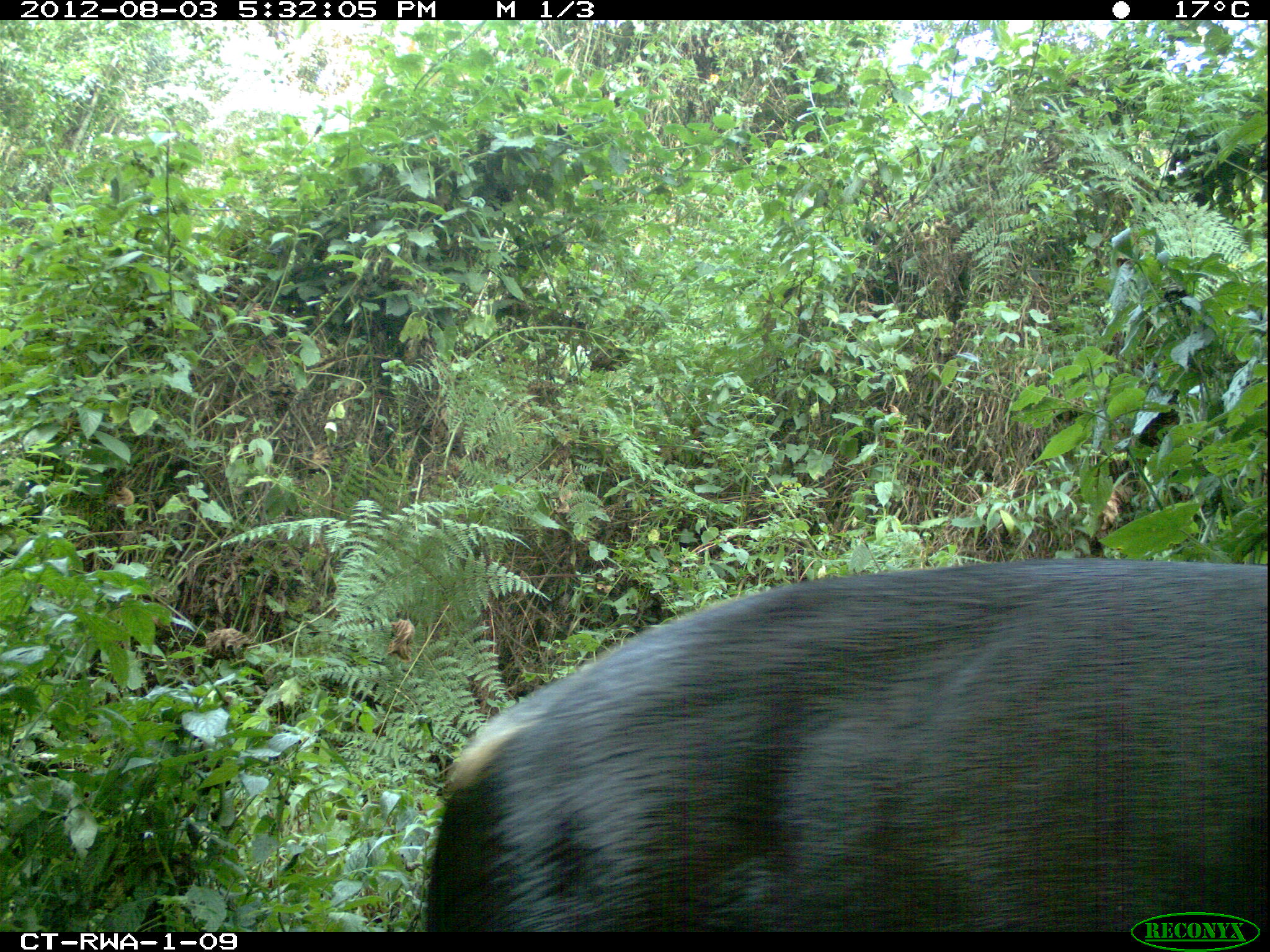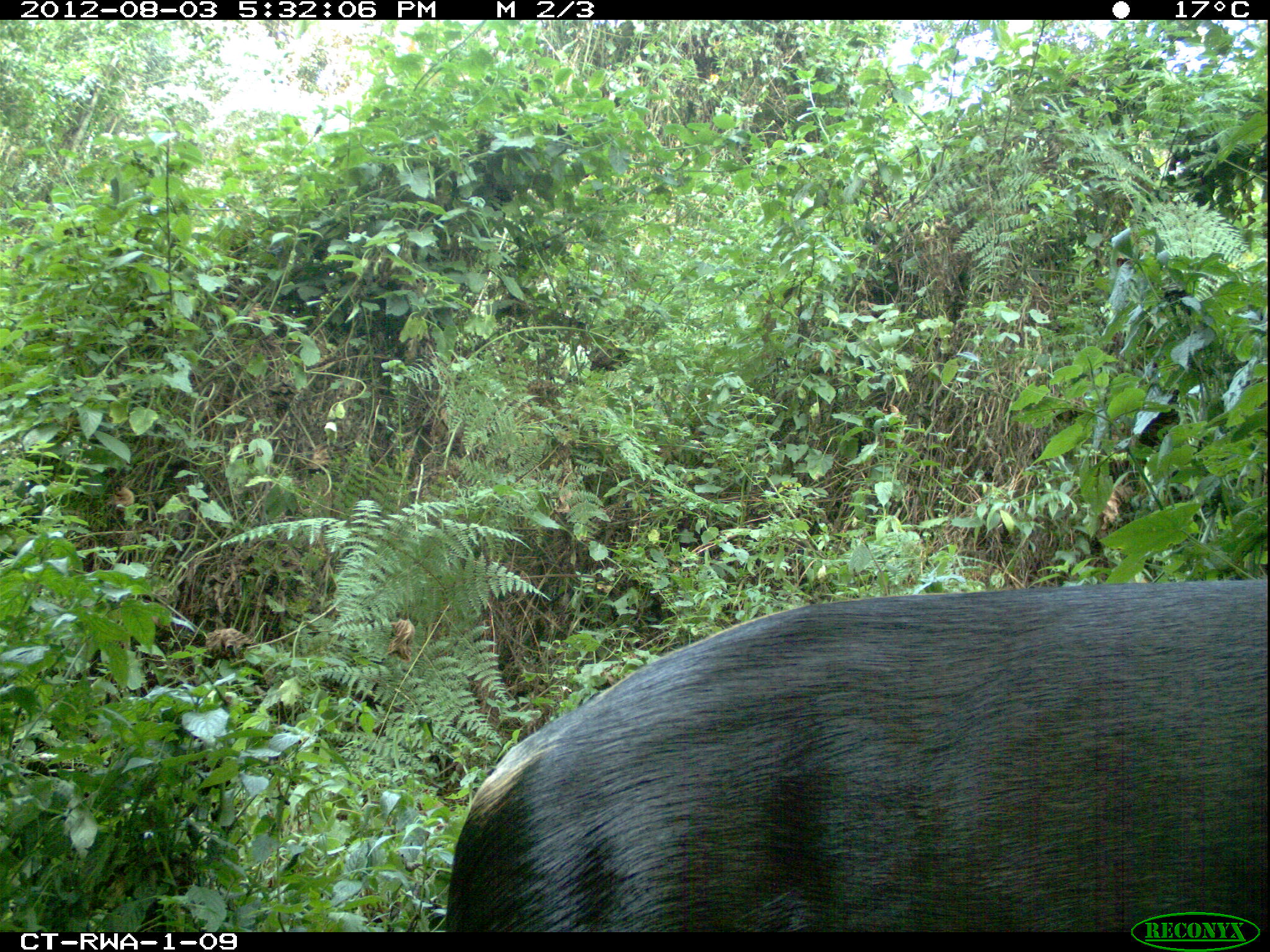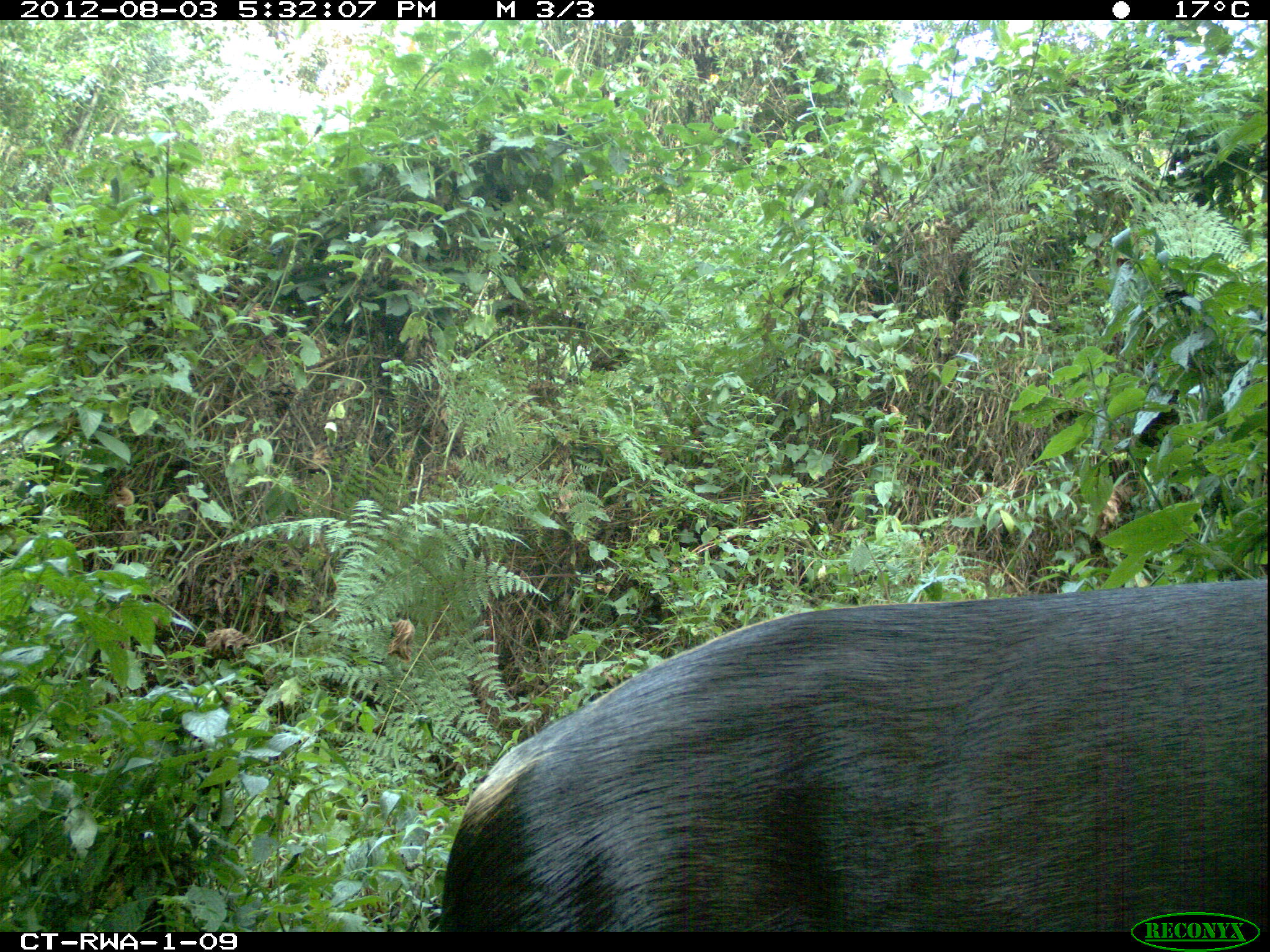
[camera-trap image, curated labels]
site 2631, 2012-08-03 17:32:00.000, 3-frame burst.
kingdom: Animalia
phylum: Chordata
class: Mammalia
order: Artiodactyla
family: Bovidae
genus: Cephalophus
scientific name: Cephalophus silvicultor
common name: light-backed duiker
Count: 1.